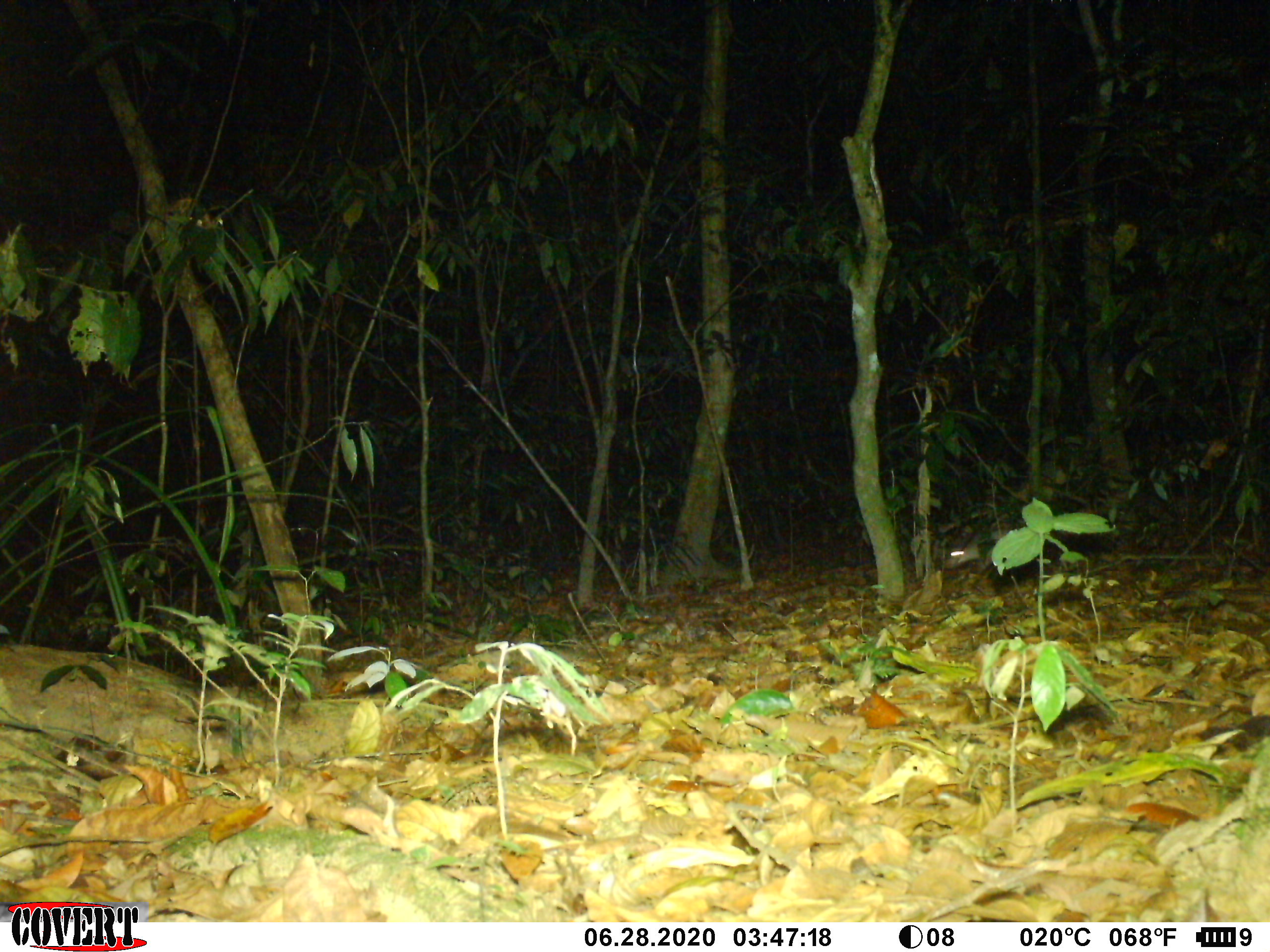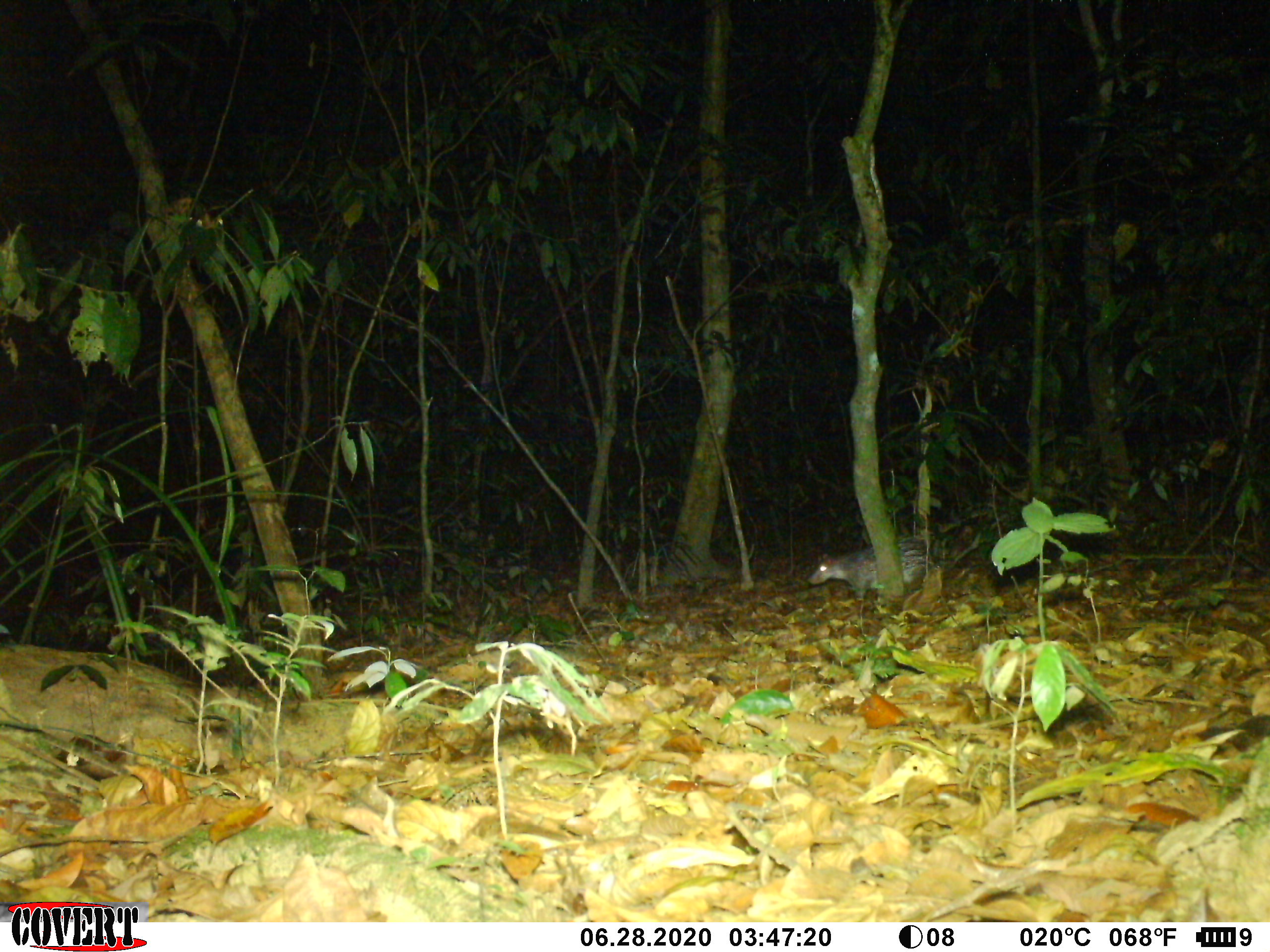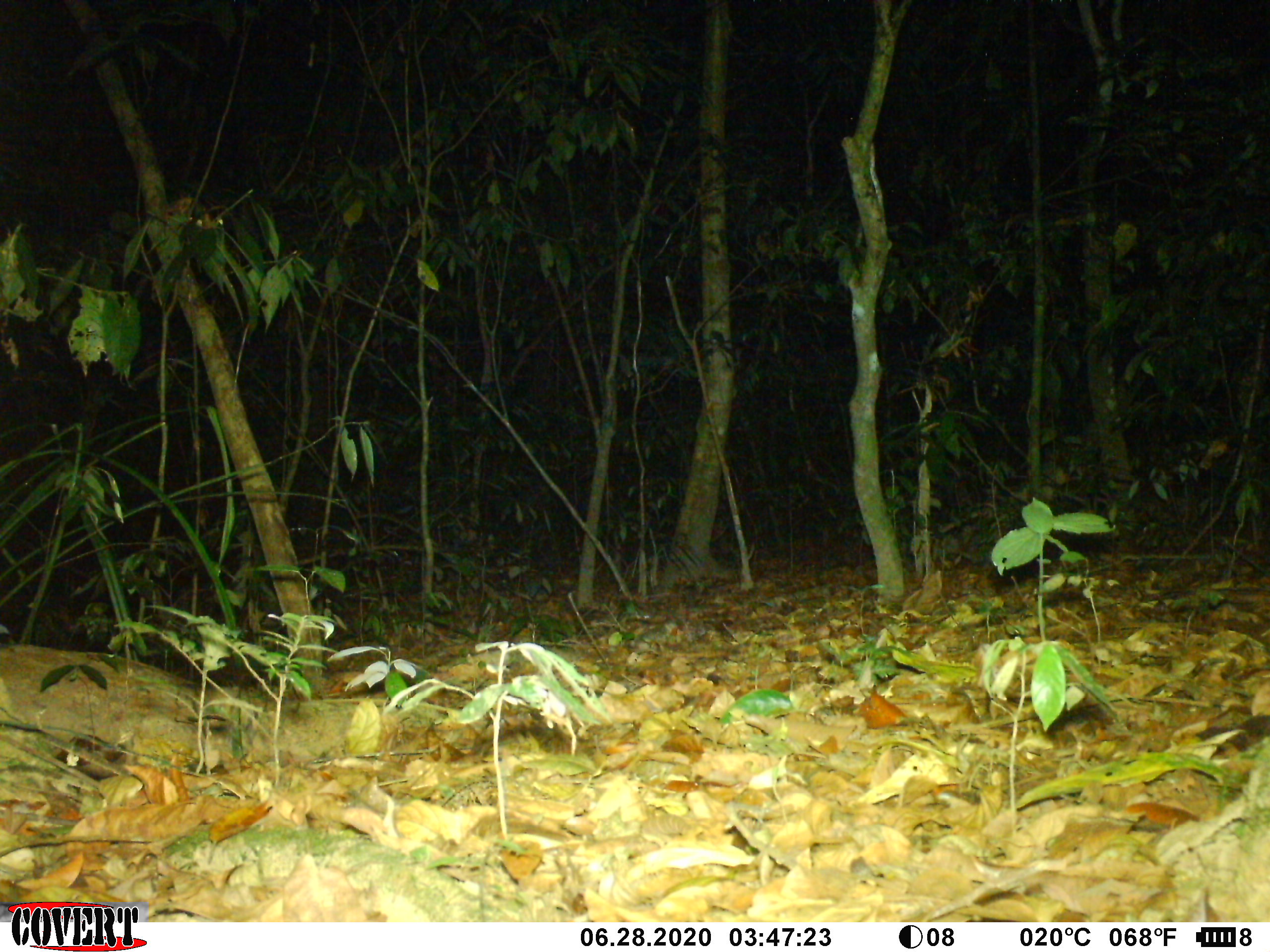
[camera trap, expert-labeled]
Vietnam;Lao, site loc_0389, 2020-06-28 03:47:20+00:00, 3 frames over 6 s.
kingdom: Animalia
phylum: Chordata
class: Mammalia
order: Rodentia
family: Hystricidae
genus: Atherurus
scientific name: Atherurus macrourus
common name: asiatic brush-tailed porcupine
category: asiatic brush tailed porcupine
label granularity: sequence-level